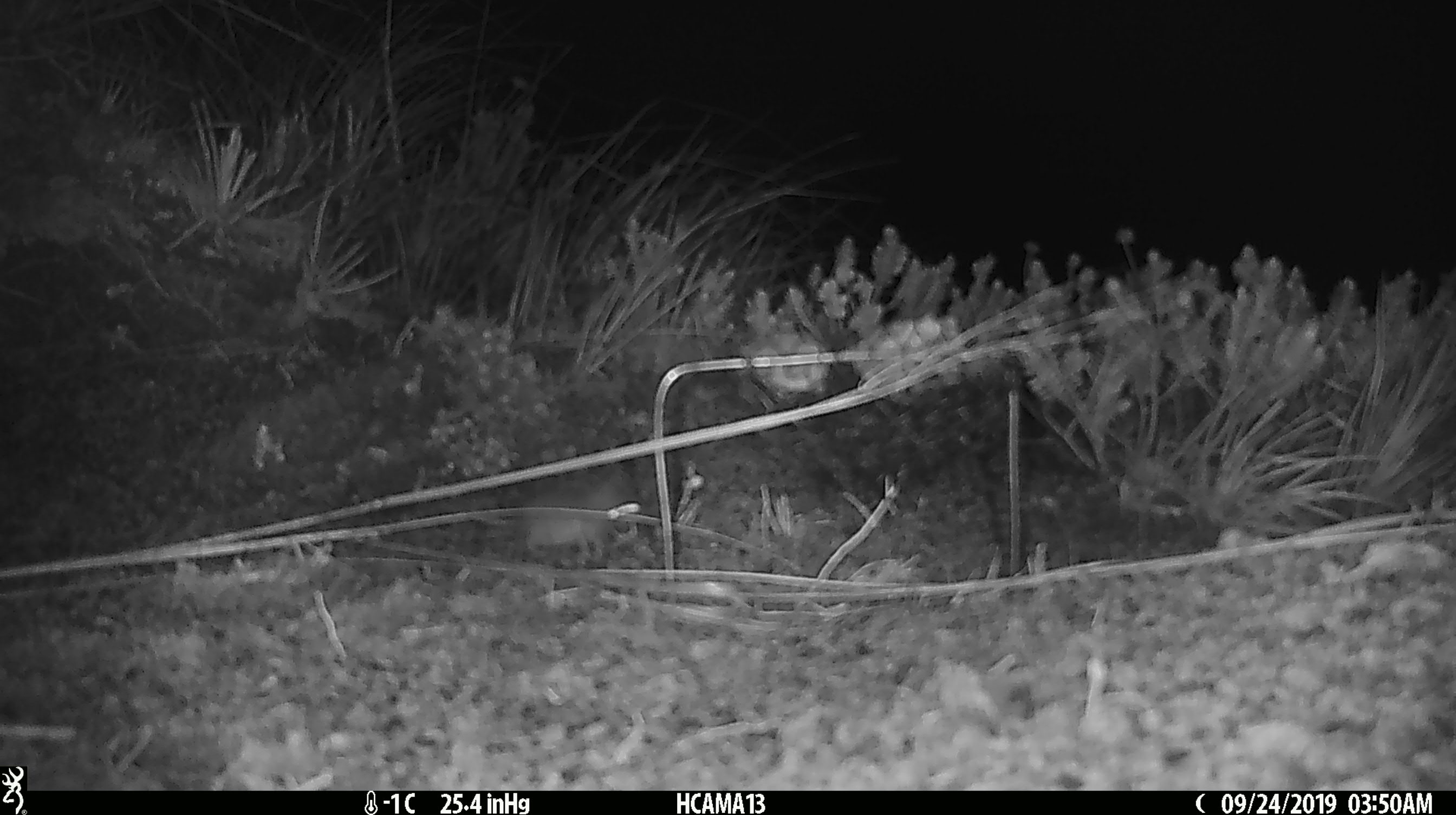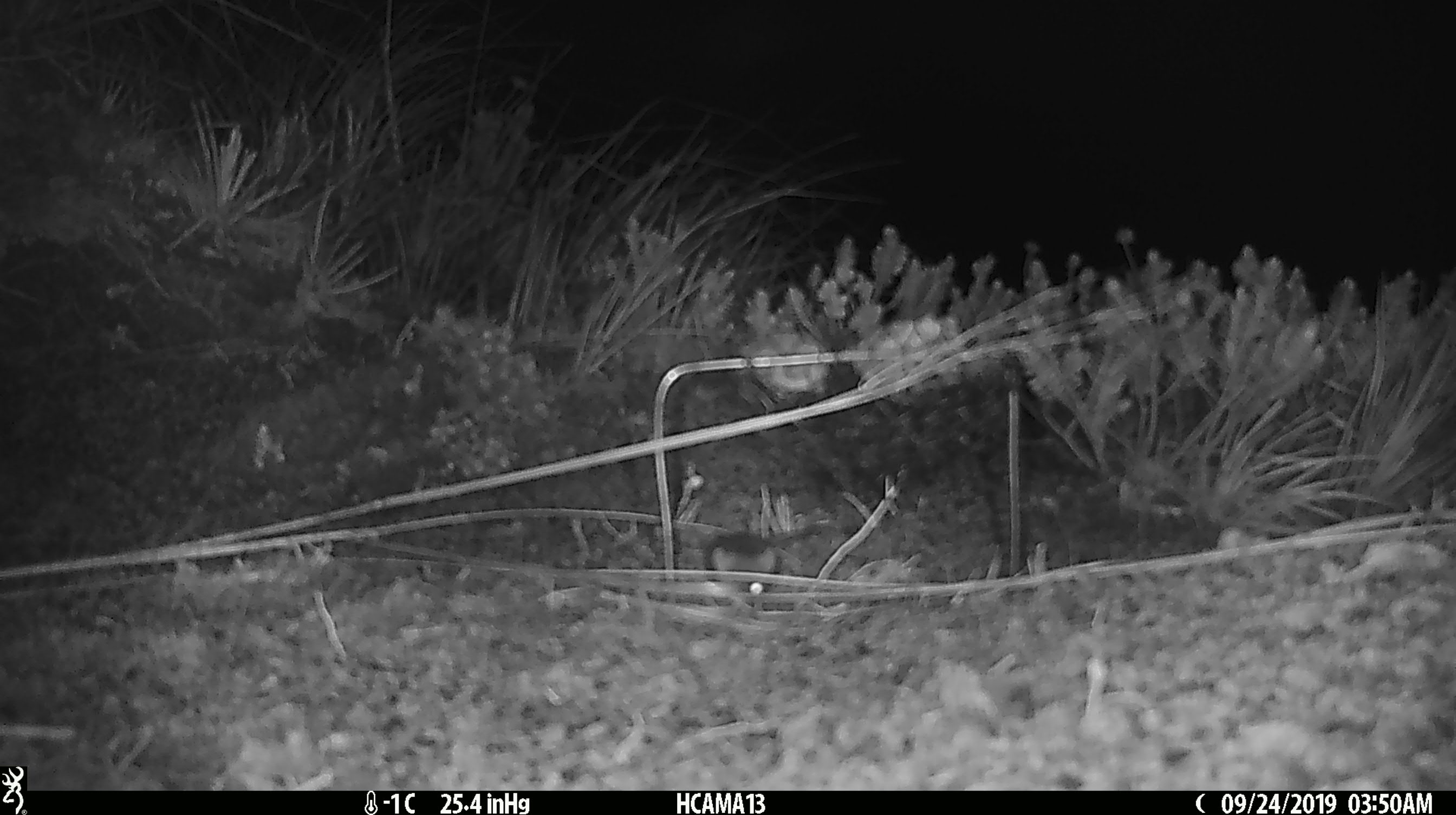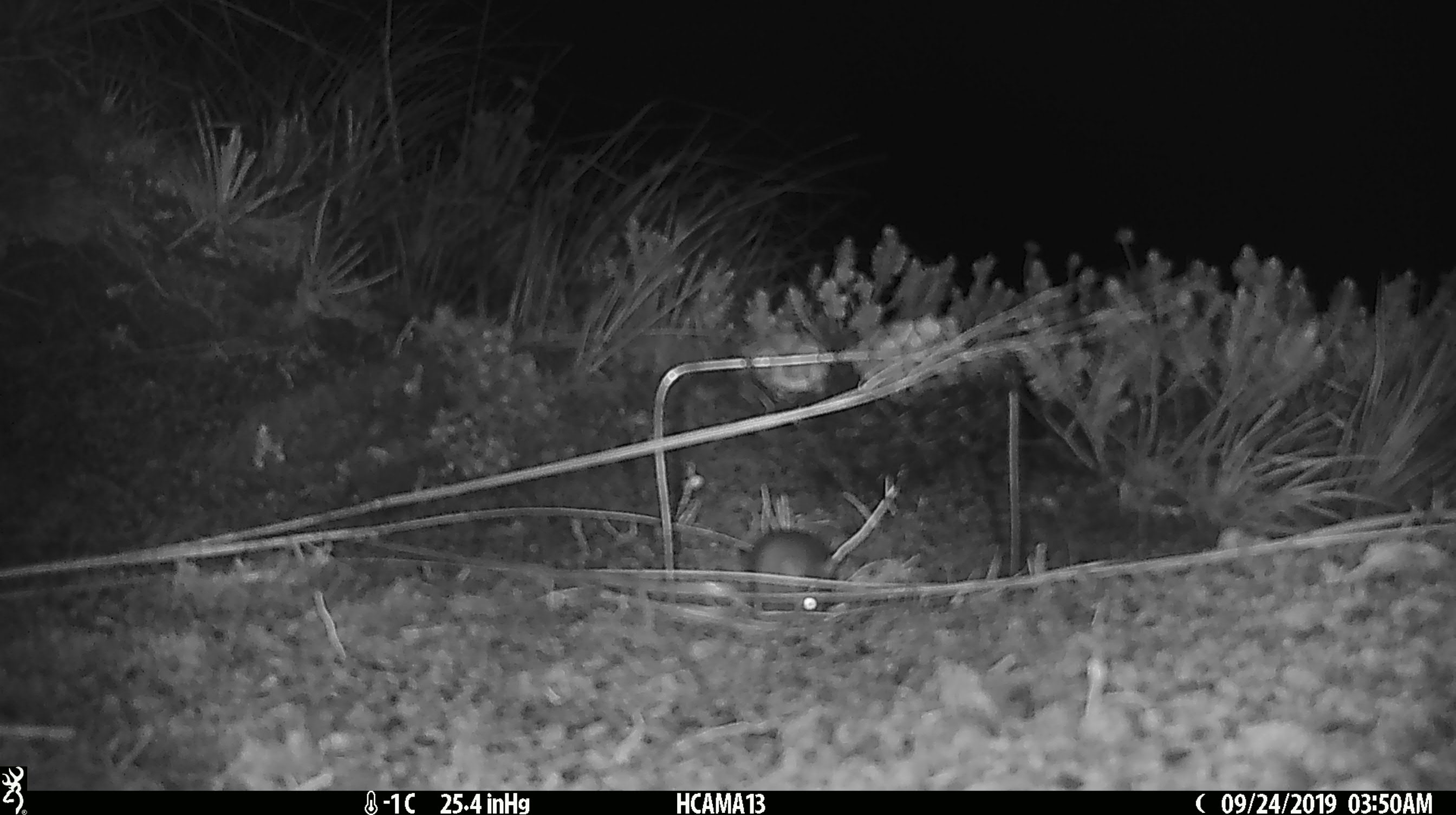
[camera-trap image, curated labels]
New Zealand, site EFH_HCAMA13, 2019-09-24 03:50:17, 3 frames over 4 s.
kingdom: Animalia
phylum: Chordata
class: Mammalia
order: Rodentia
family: Muridae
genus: Mus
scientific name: Mus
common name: mouse